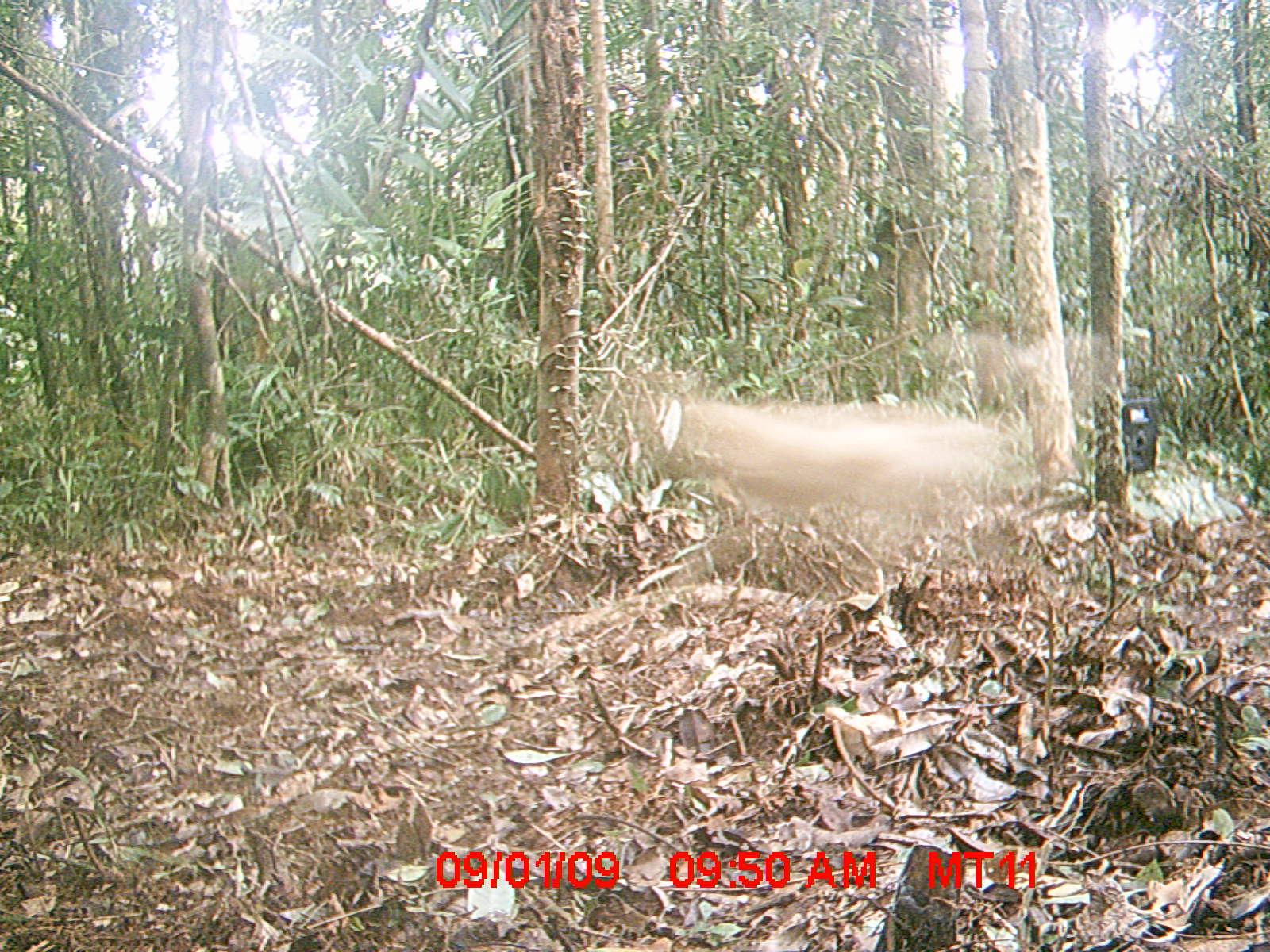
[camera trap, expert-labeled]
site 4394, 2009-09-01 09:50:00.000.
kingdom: Animalia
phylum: Chordata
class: Mammalia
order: Carnivora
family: Canidae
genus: Canis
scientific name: Canis familiaris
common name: domestic dog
Canis familiaris (domestic dog), count 1.